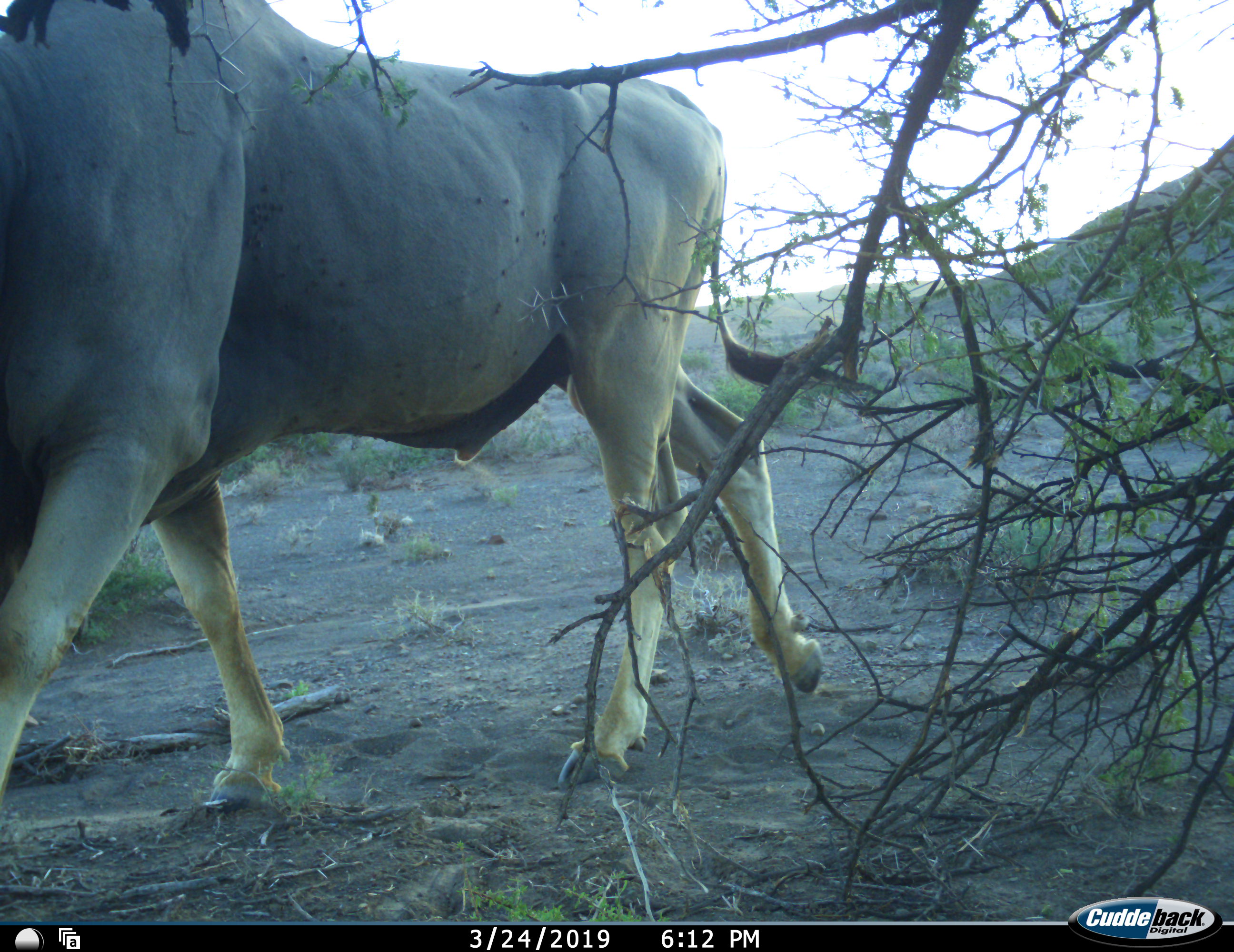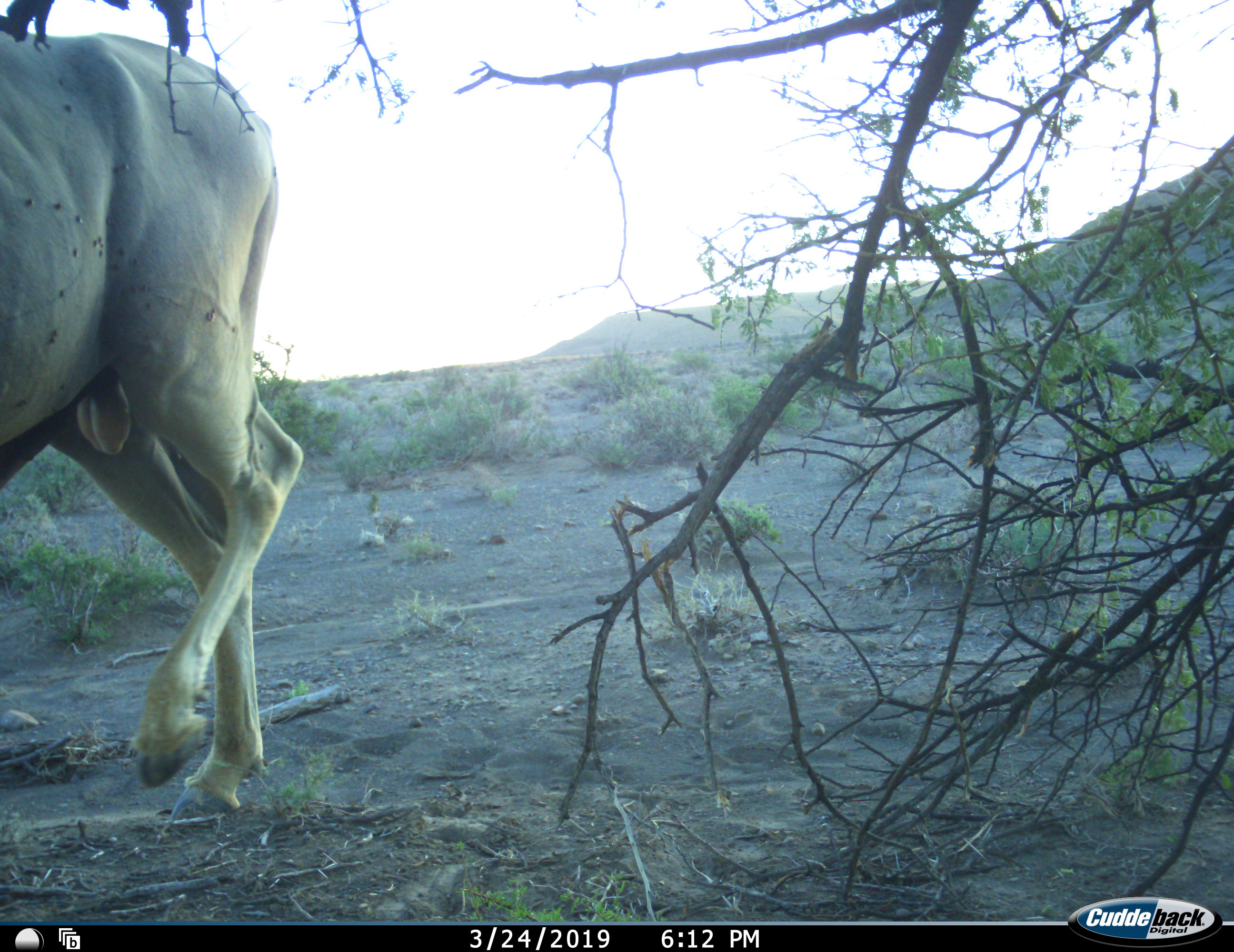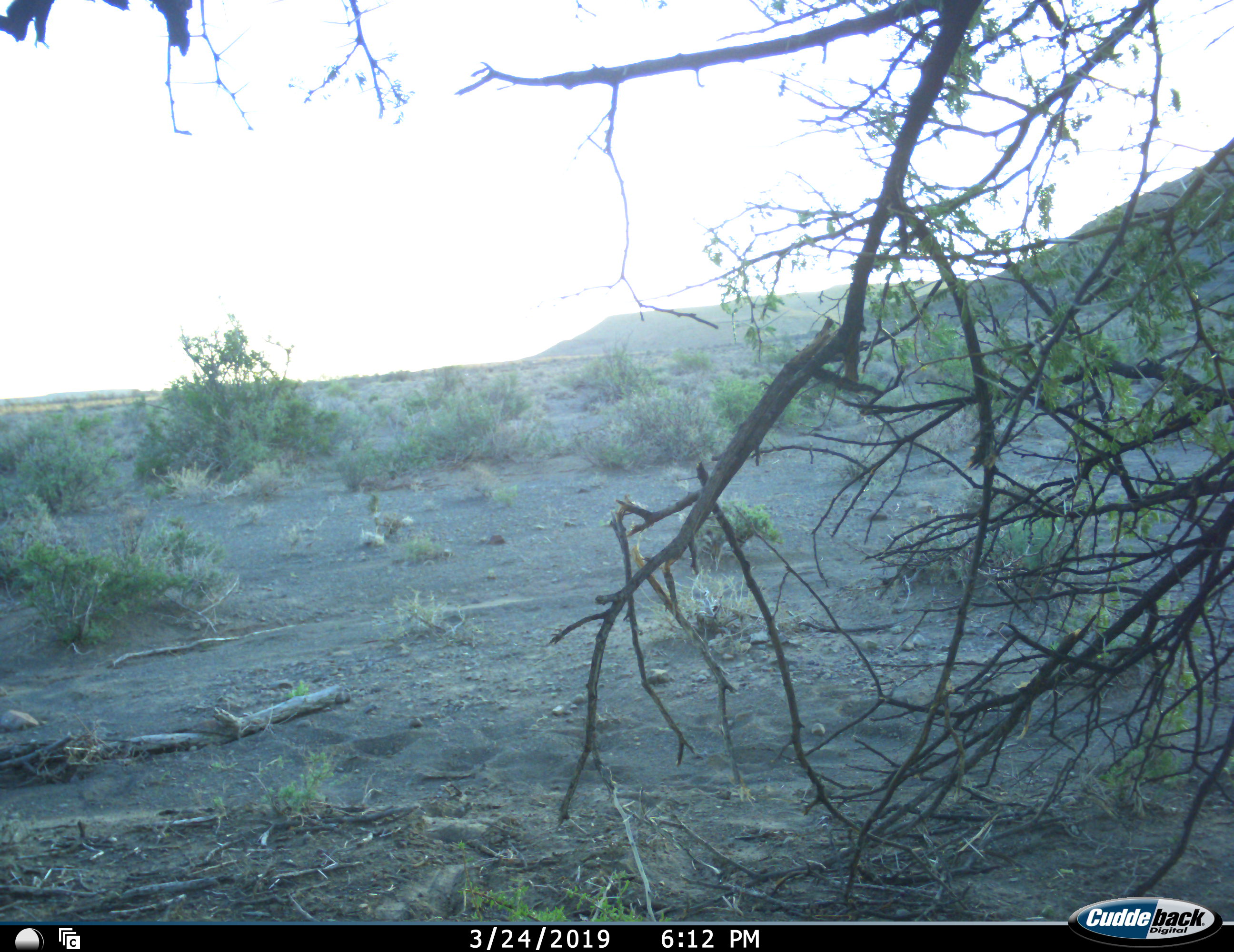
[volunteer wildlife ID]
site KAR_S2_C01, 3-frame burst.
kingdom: Animalia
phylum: Chordata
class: Mammalia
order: Artiodactyla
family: Bovidae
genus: Tragelaphus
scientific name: Tragelaphus oryx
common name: eland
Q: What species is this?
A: Eland (Tragelaphus oryx).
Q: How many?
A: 1.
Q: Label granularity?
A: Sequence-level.